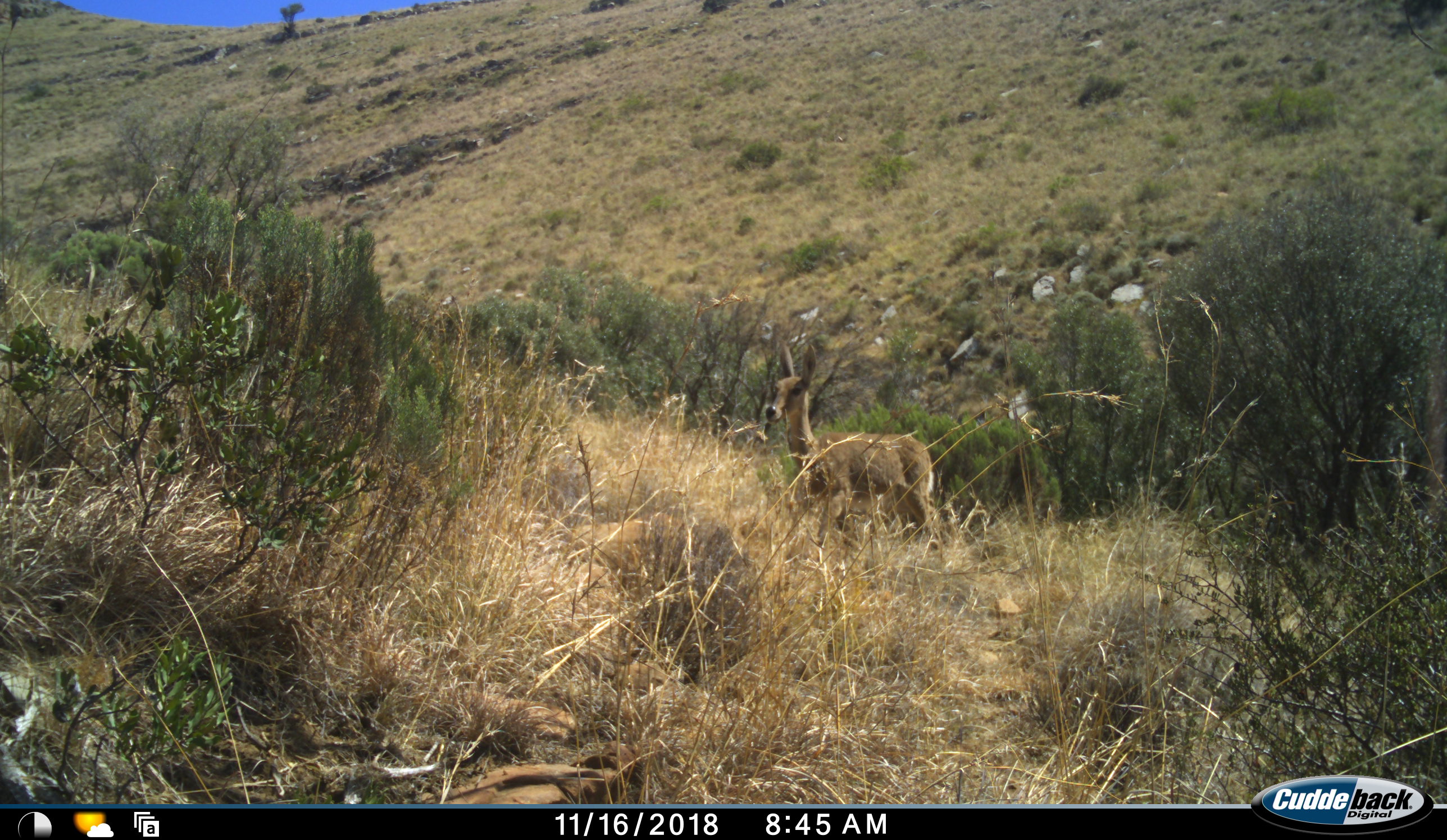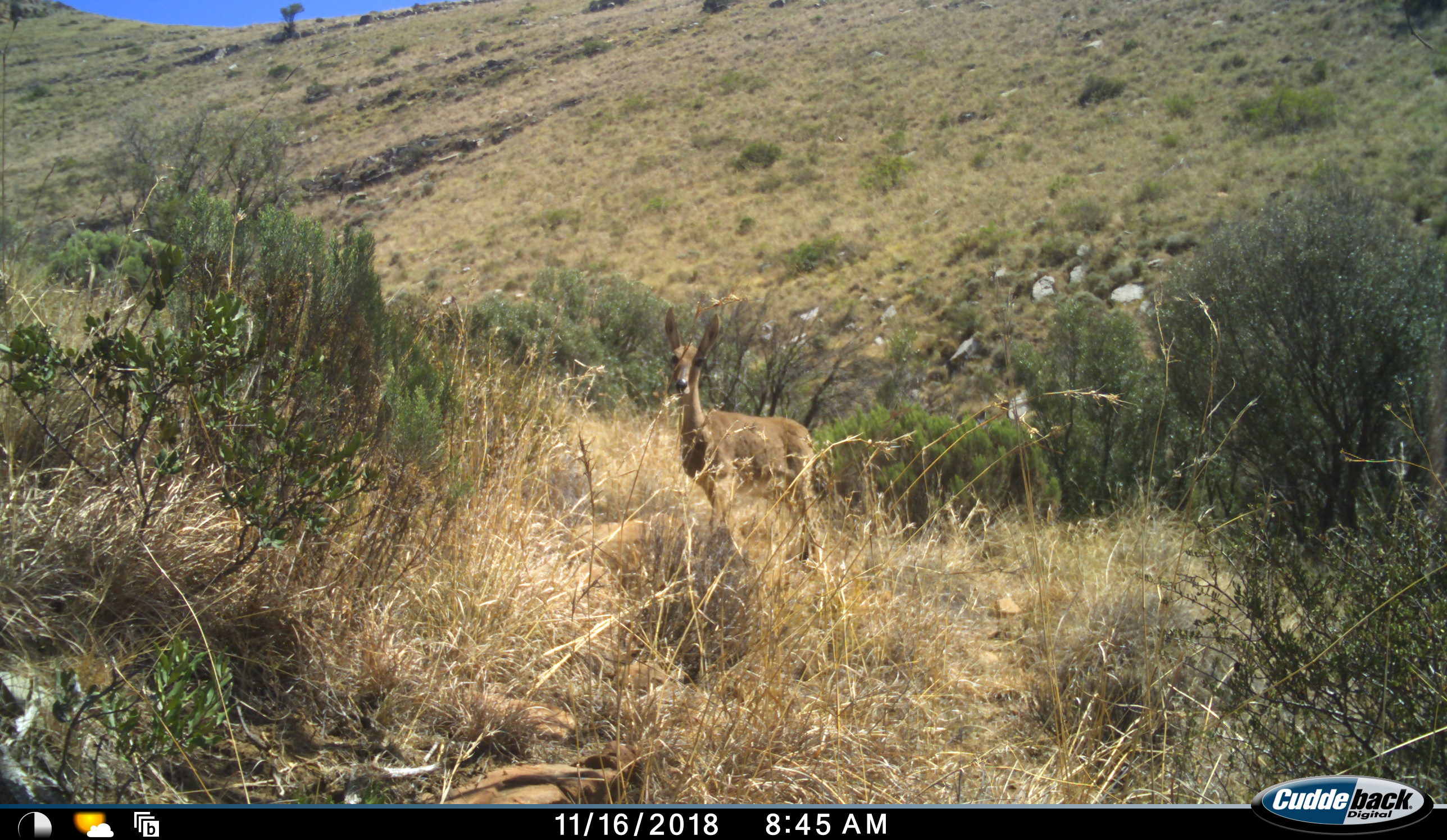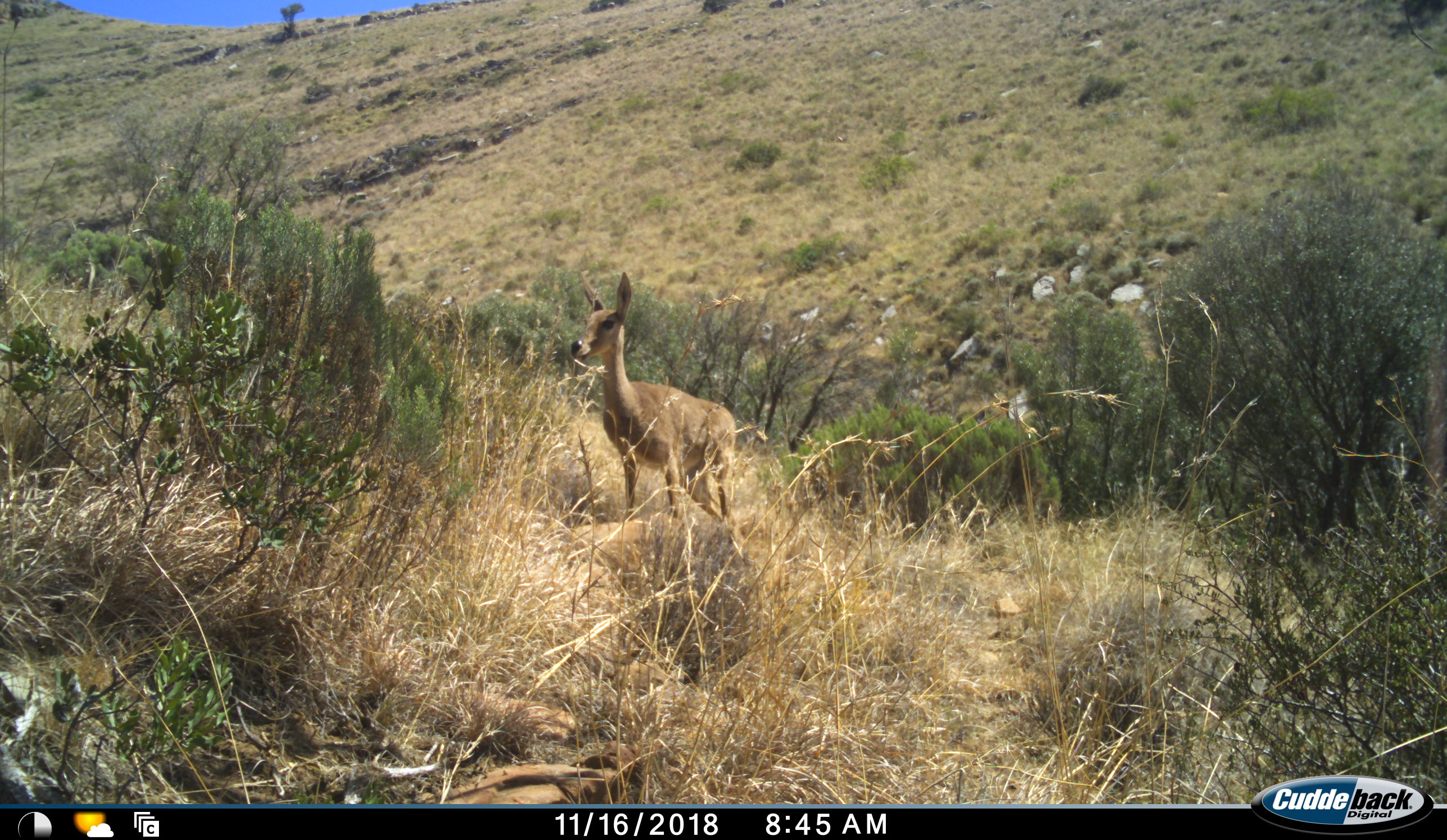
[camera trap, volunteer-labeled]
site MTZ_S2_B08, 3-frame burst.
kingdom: Animalia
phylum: Chordata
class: Mammalia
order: Artiodactyla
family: Bovidae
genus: Pelea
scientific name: Pelea capreolus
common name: grey rhebok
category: rhebokgrey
Rhebokgrey (grey rhebok) (Pelea capreolus), count 1. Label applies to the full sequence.